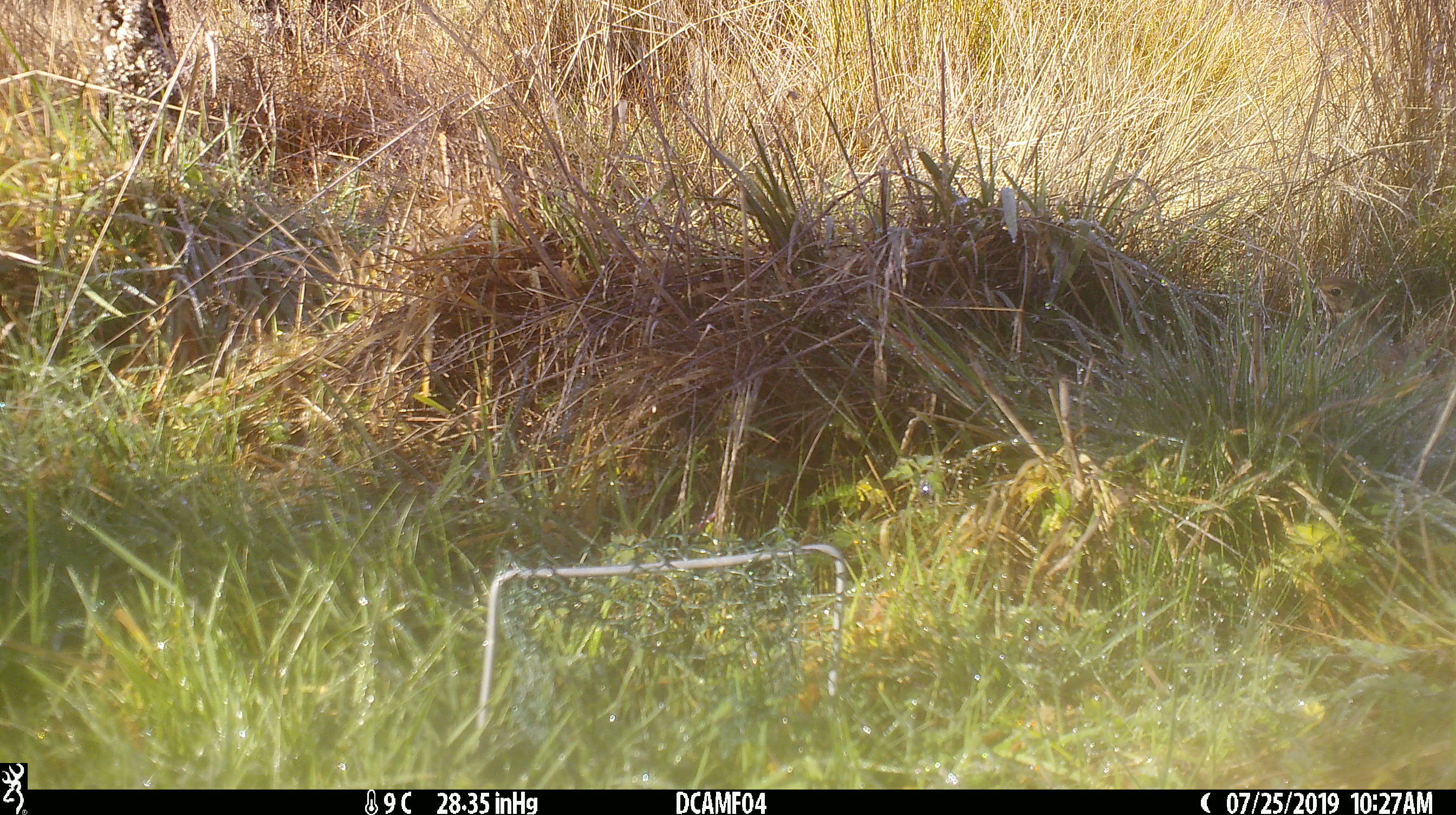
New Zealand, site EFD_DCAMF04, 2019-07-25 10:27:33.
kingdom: Animalia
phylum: Chordata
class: Aves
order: Passeriformes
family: Turdidae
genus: Turdus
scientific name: Turdus philomelos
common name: song thrush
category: thrush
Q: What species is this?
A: Thrush (song thrush) (Turdus philomelos).